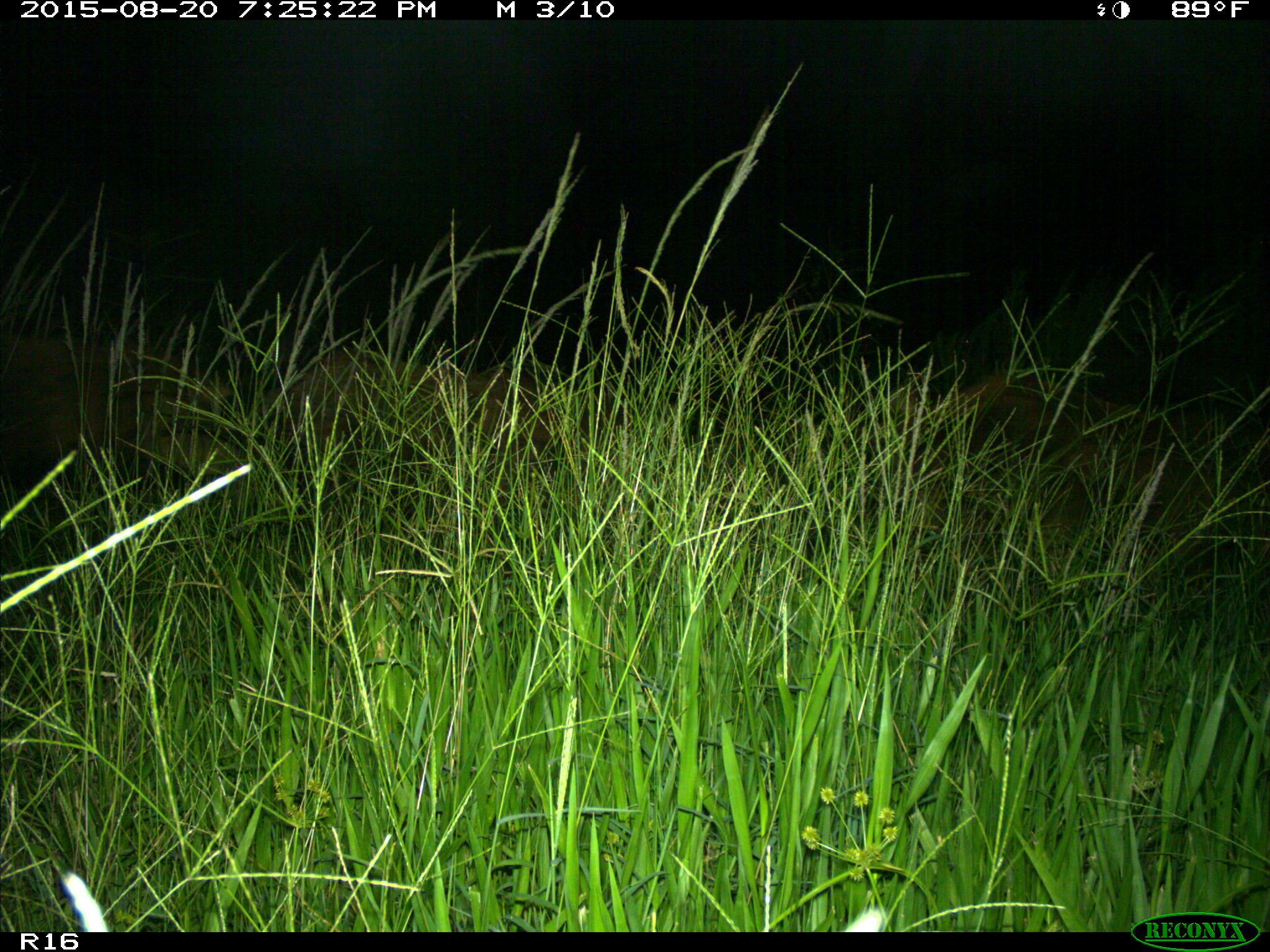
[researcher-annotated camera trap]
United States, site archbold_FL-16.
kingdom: Animalia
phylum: Chordata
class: Mammalia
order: Artiodactyla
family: Suidae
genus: Sus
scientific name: Sus scrofa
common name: wild boar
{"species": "Sus scrofa (wild boar)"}